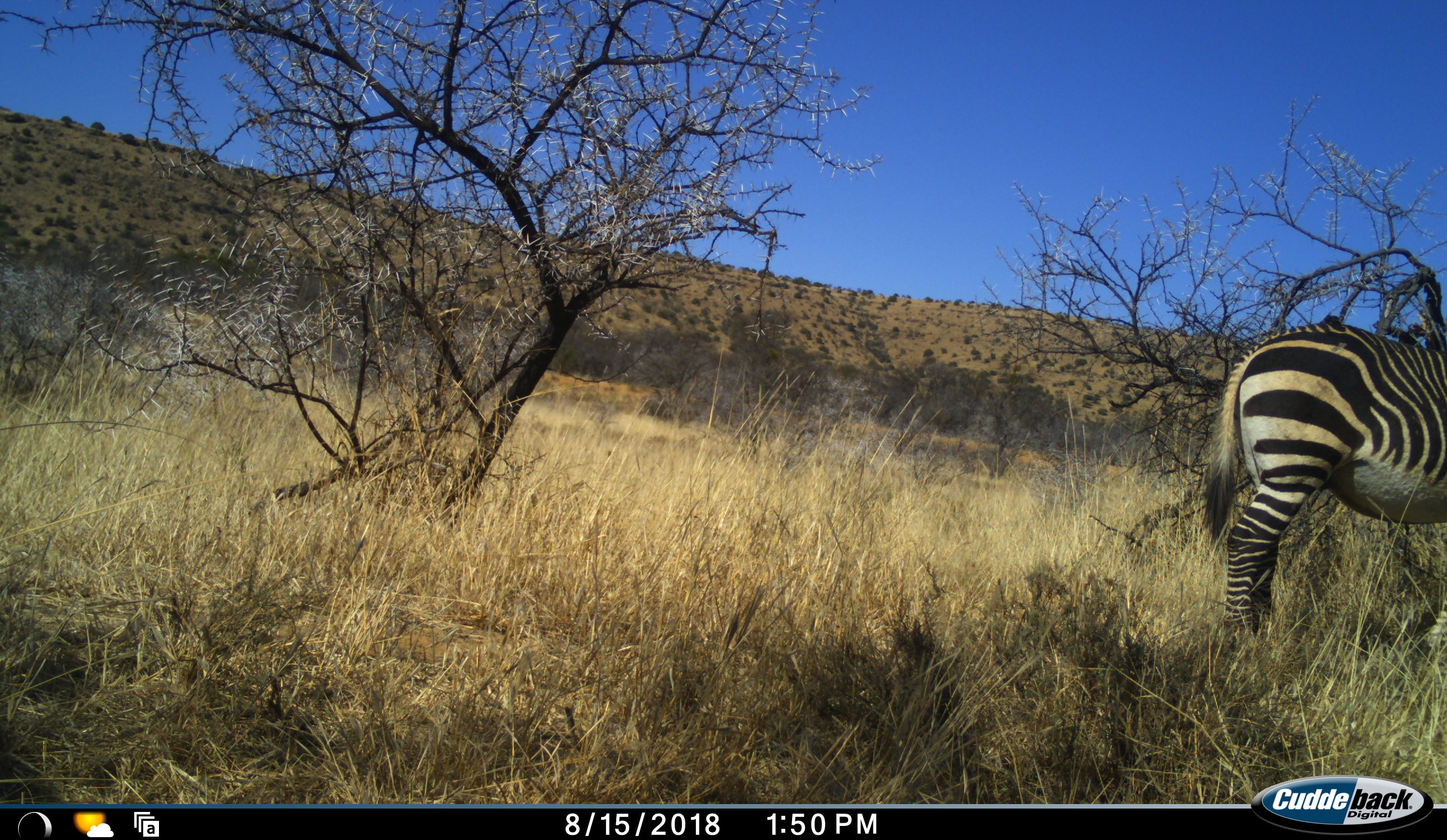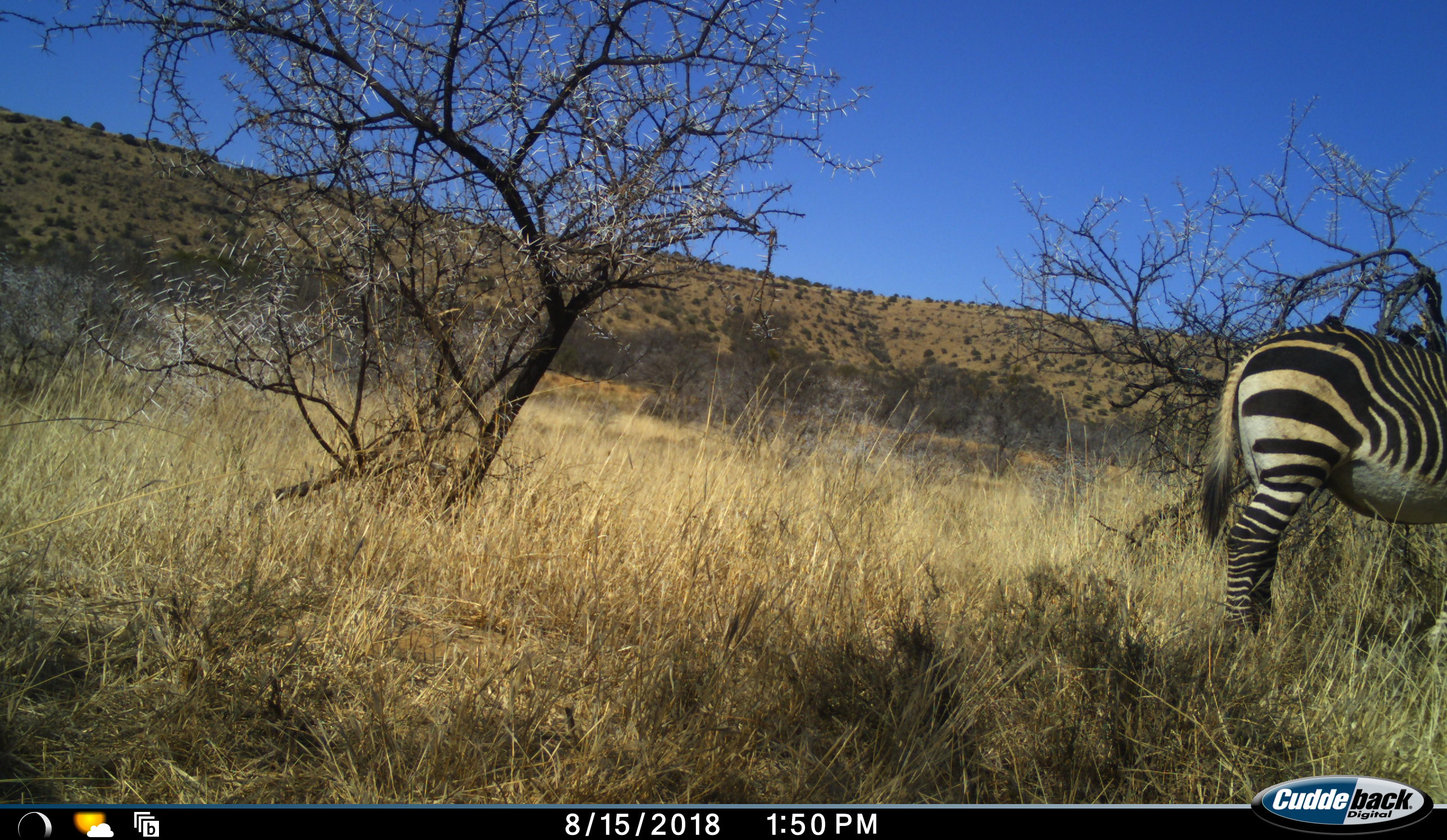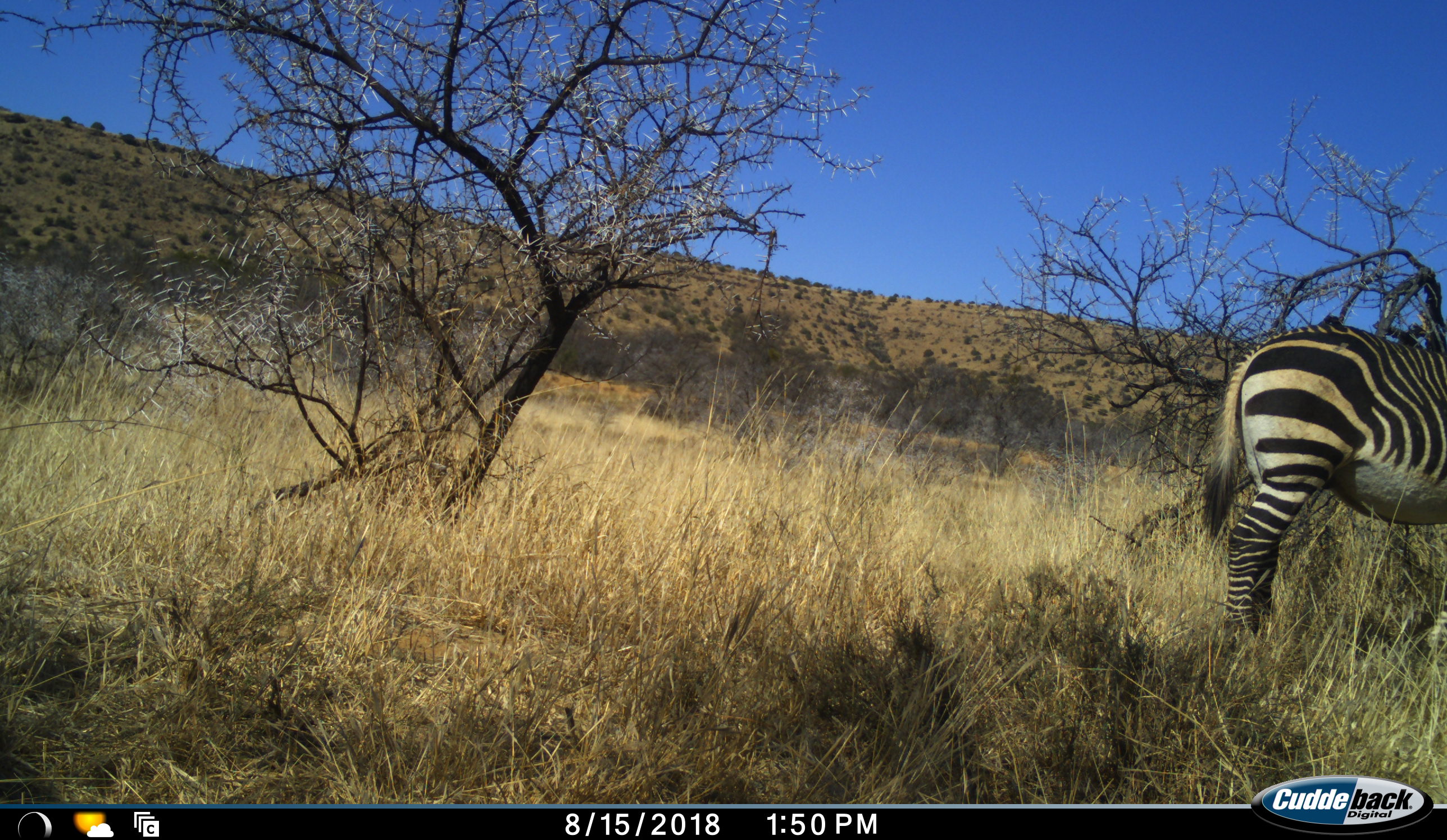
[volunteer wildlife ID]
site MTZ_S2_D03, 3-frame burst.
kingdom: Animalia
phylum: Chordata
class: Mammalia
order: Perissodactyla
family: Equidae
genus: Equus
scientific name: Equus zebra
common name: mountain zebra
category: zebramountain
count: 1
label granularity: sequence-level